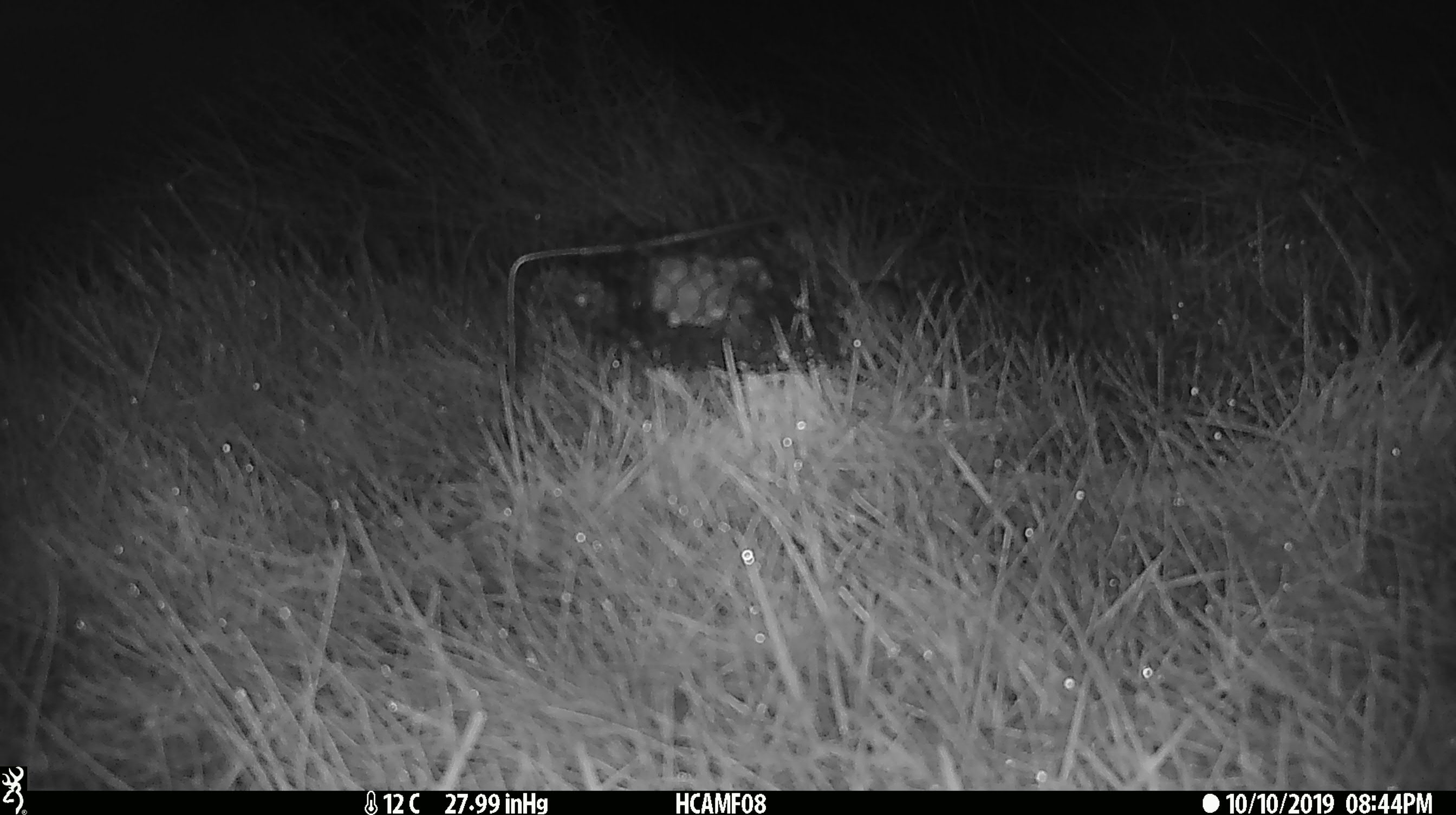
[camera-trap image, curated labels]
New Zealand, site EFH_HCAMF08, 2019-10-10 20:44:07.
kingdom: Animalia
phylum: Chordata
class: Mammalia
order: Rodentia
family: Muridae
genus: Mus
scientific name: Mus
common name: mouse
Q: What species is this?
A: Mouse (Mus).